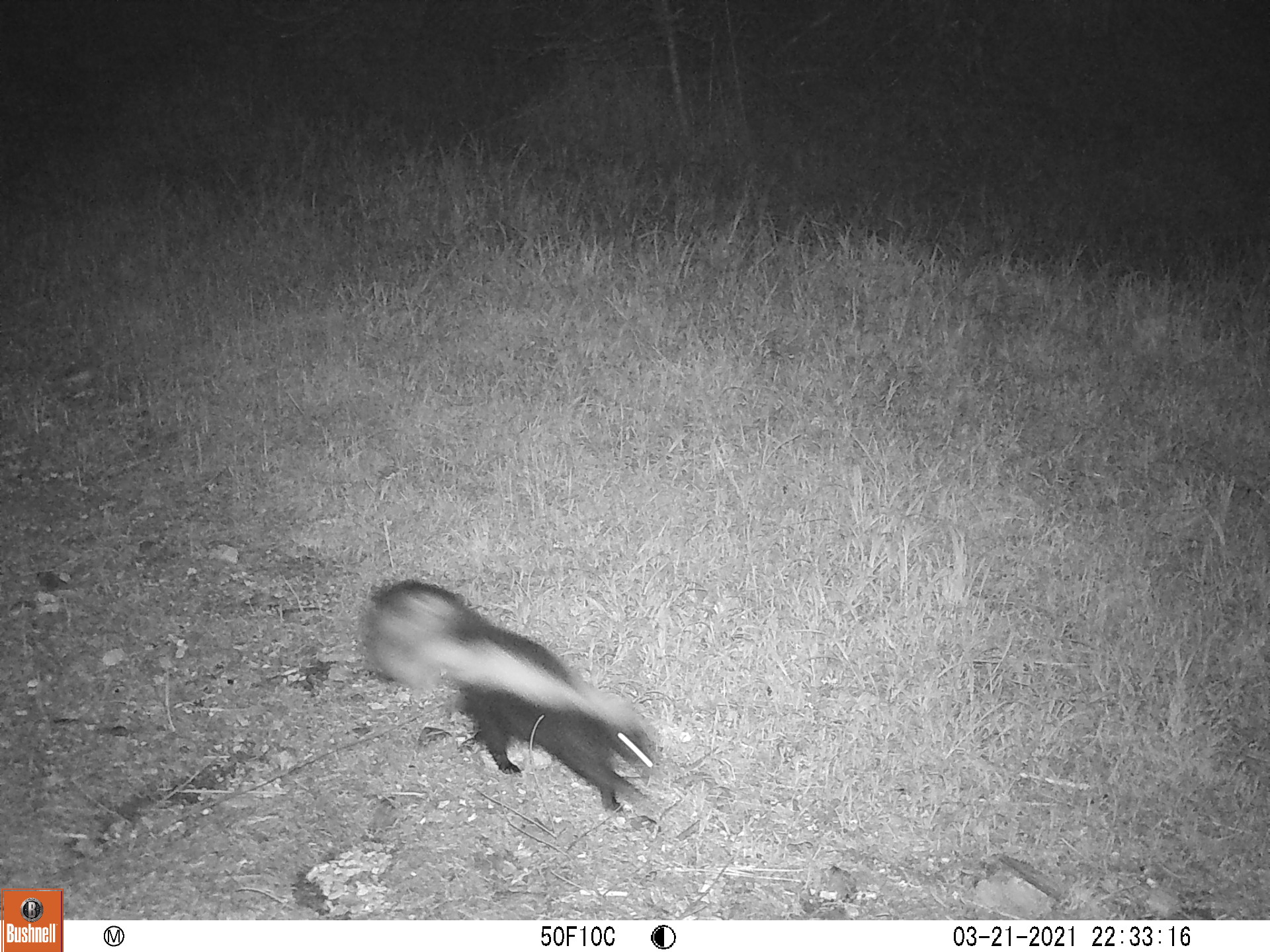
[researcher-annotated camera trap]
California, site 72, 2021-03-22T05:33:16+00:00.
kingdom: Animalia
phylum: Chordata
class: Mammalia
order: Carnivora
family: Mephitidae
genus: Mephitis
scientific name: Mephitis mephitis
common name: striped skunk